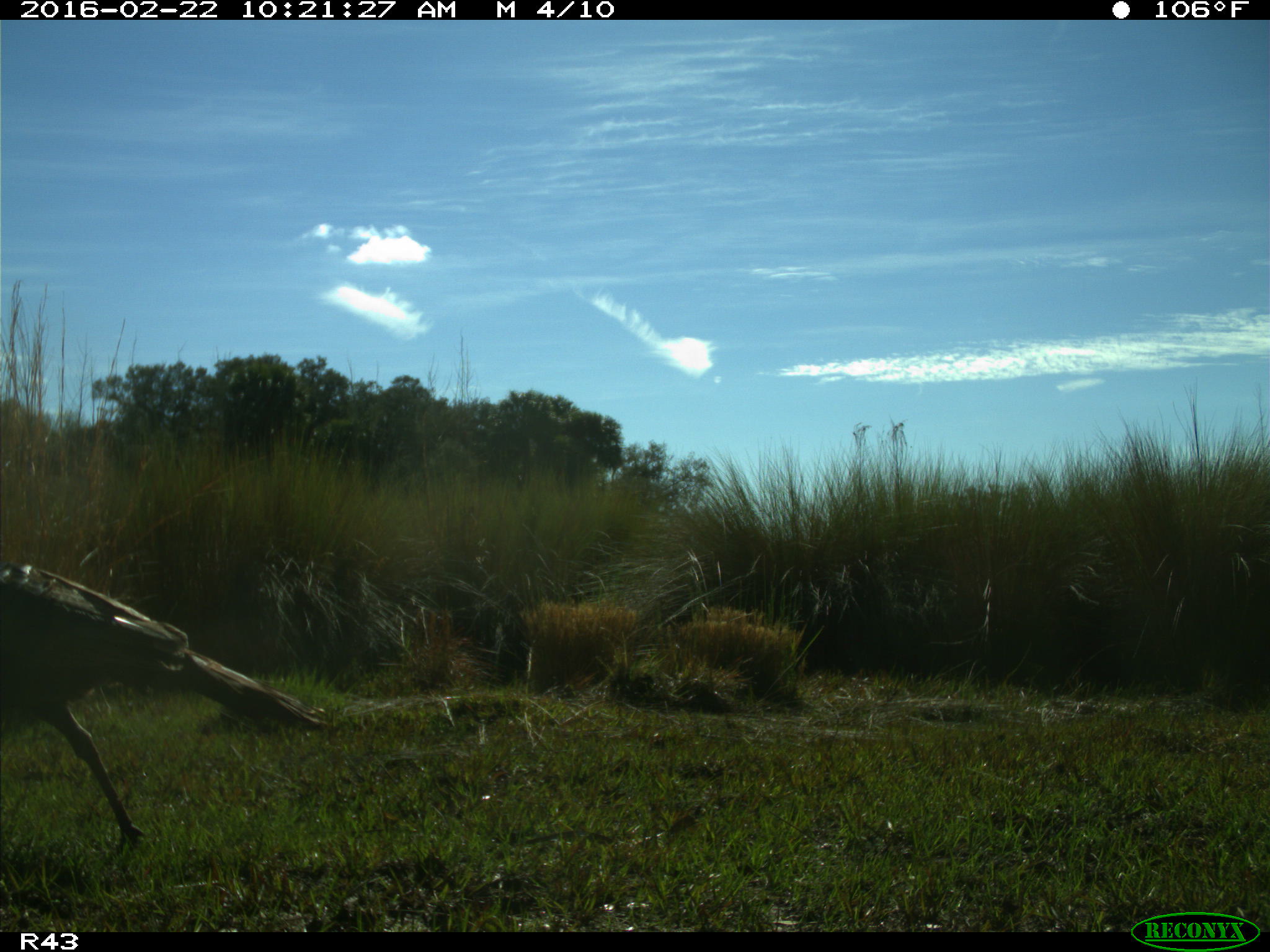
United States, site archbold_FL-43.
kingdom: Animalia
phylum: Chordata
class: Aves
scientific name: Aves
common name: birds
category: unidentified bird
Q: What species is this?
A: Unidentified bird (birds) (Aves).